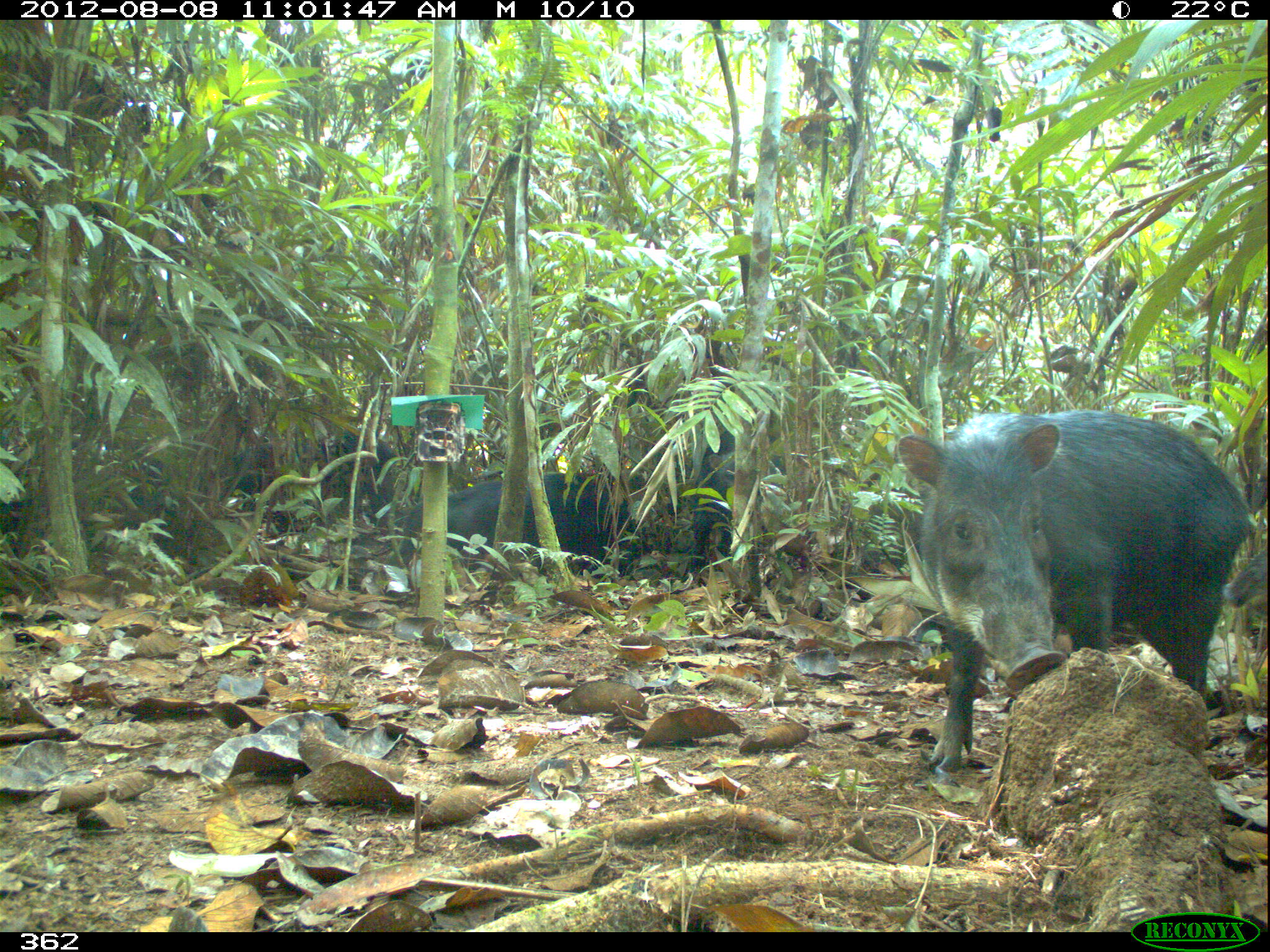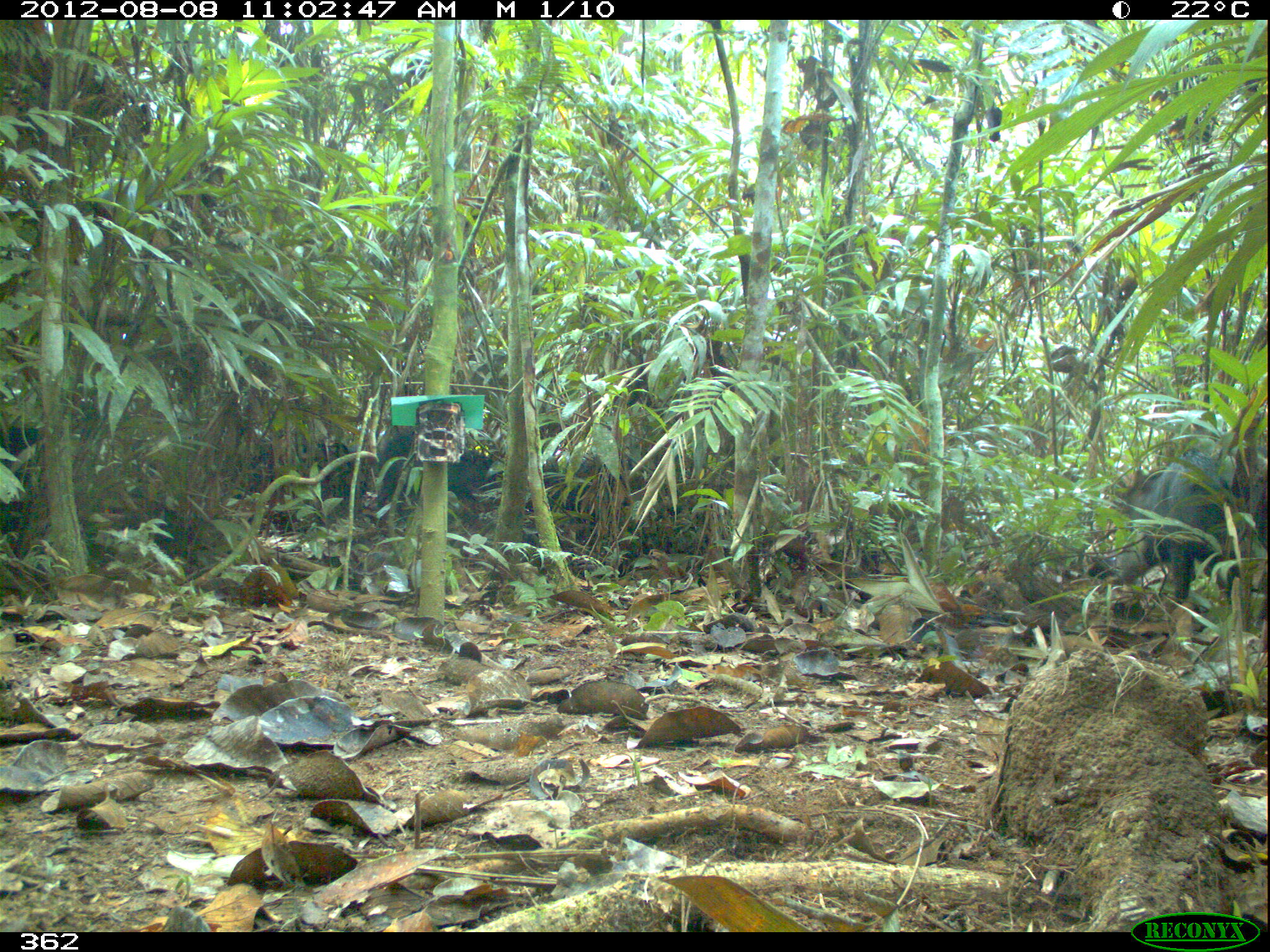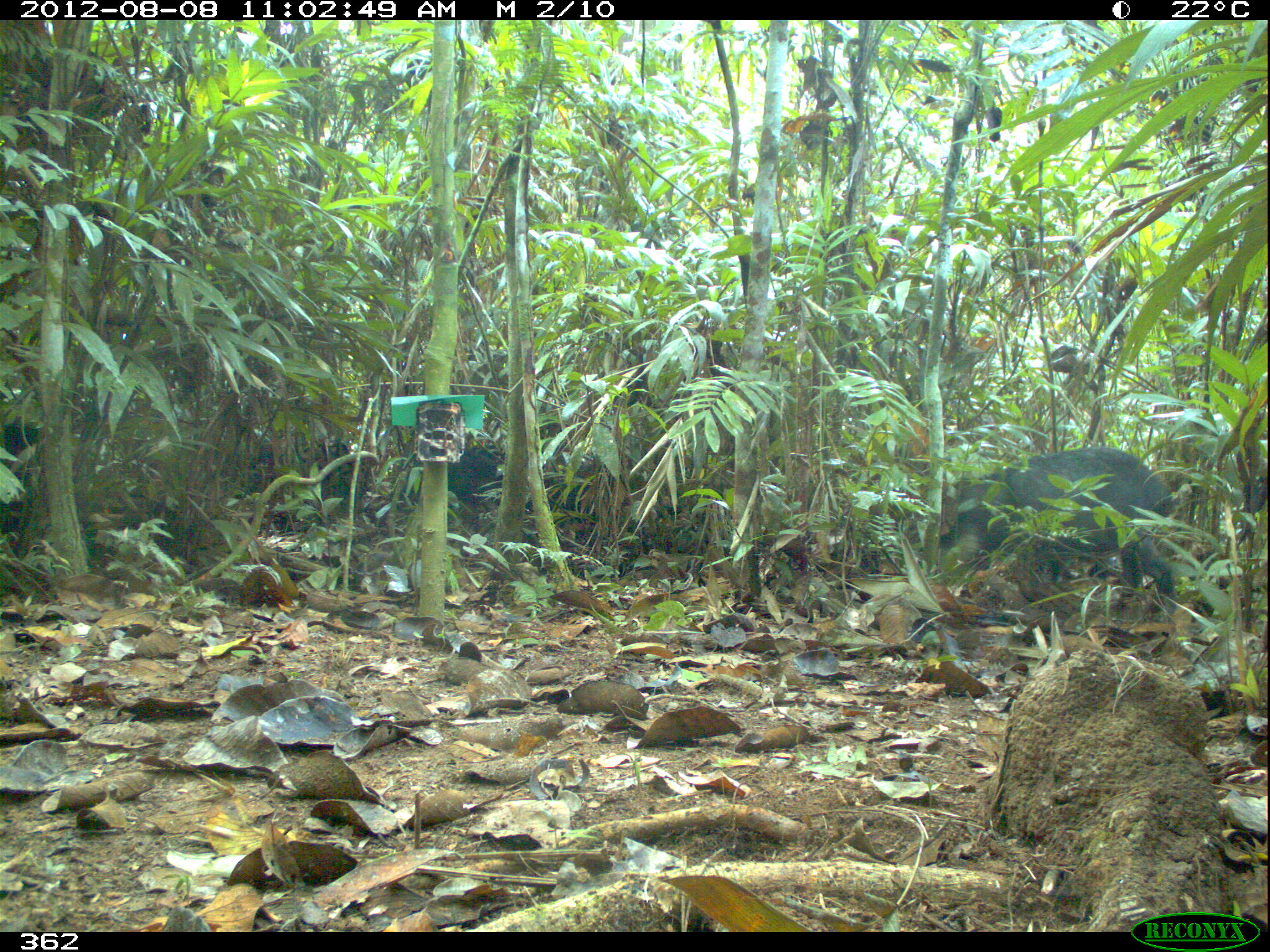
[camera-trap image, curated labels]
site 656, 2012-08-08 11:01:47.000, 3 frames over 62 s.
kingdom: Animalia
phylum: Chordata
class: Mammalia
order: Artiodactyla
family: Tayassuidae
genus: Tayassu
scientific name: Tayassu pecari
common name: white-lipped peccary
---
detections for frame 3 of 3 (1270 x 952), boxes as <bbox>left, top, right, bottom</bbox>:
tayassu pecari: <bbox>934, 441, 1176, 617</bbox>; <bbox>406, 439, 595, 524</bbox>